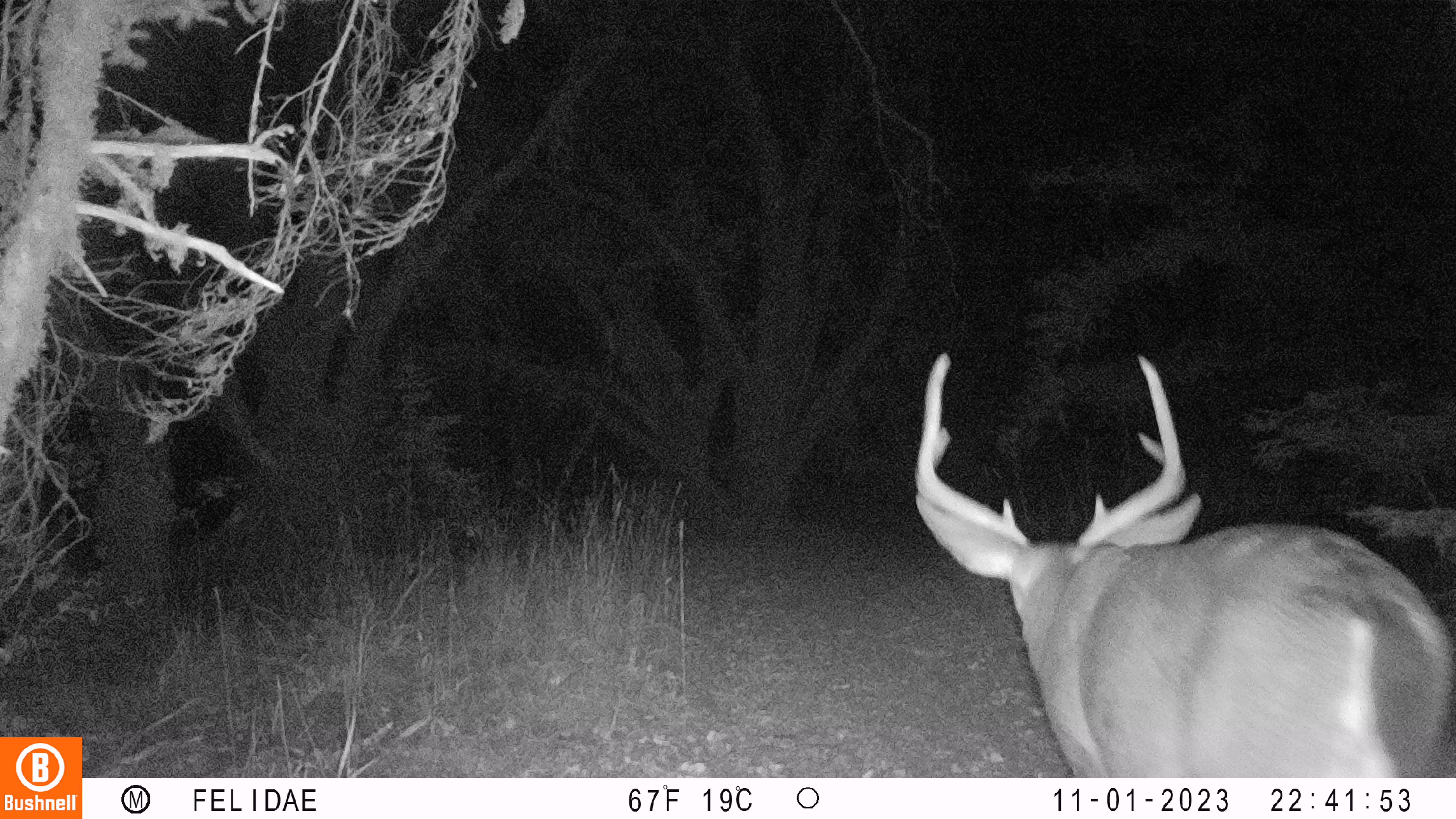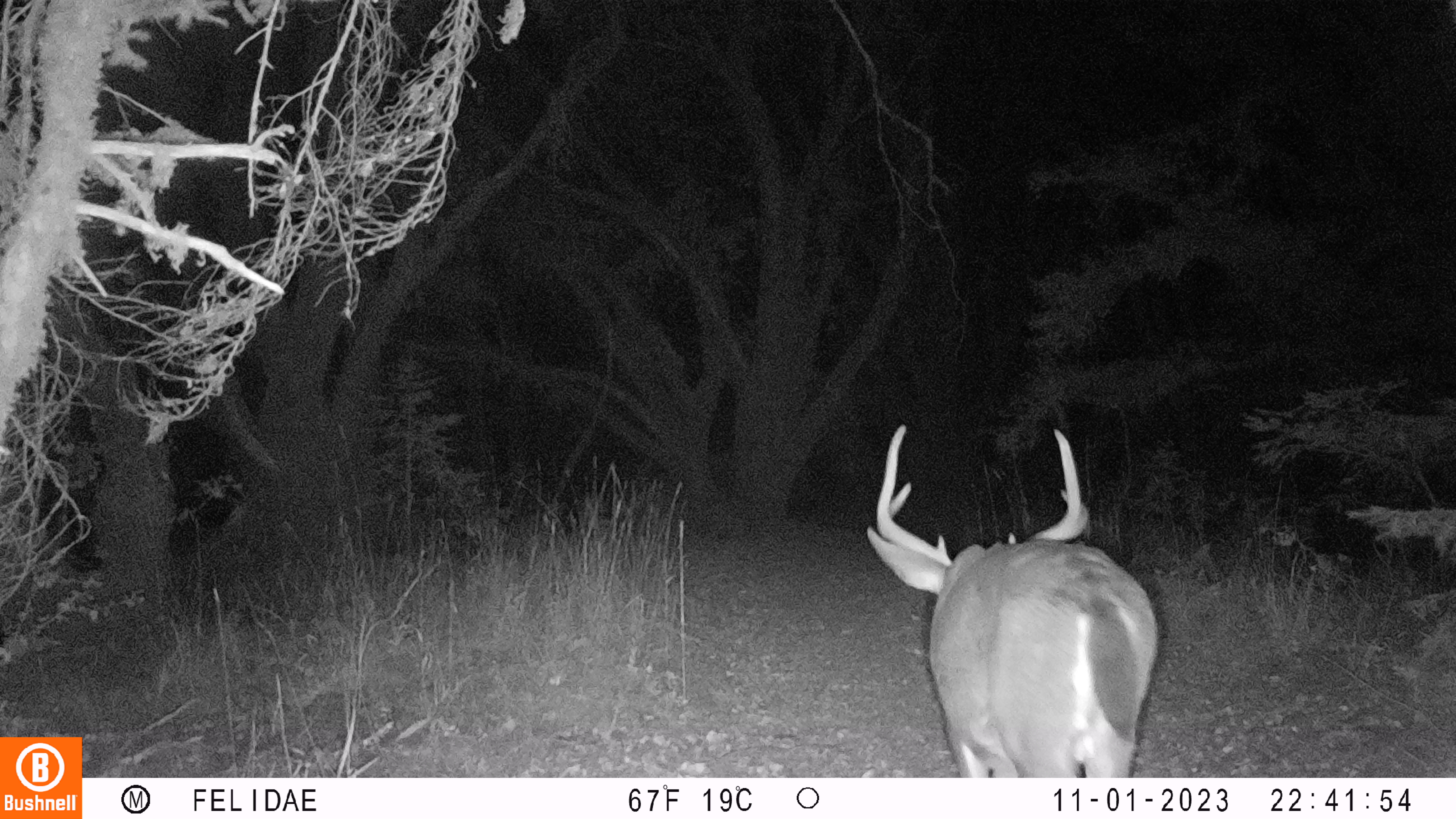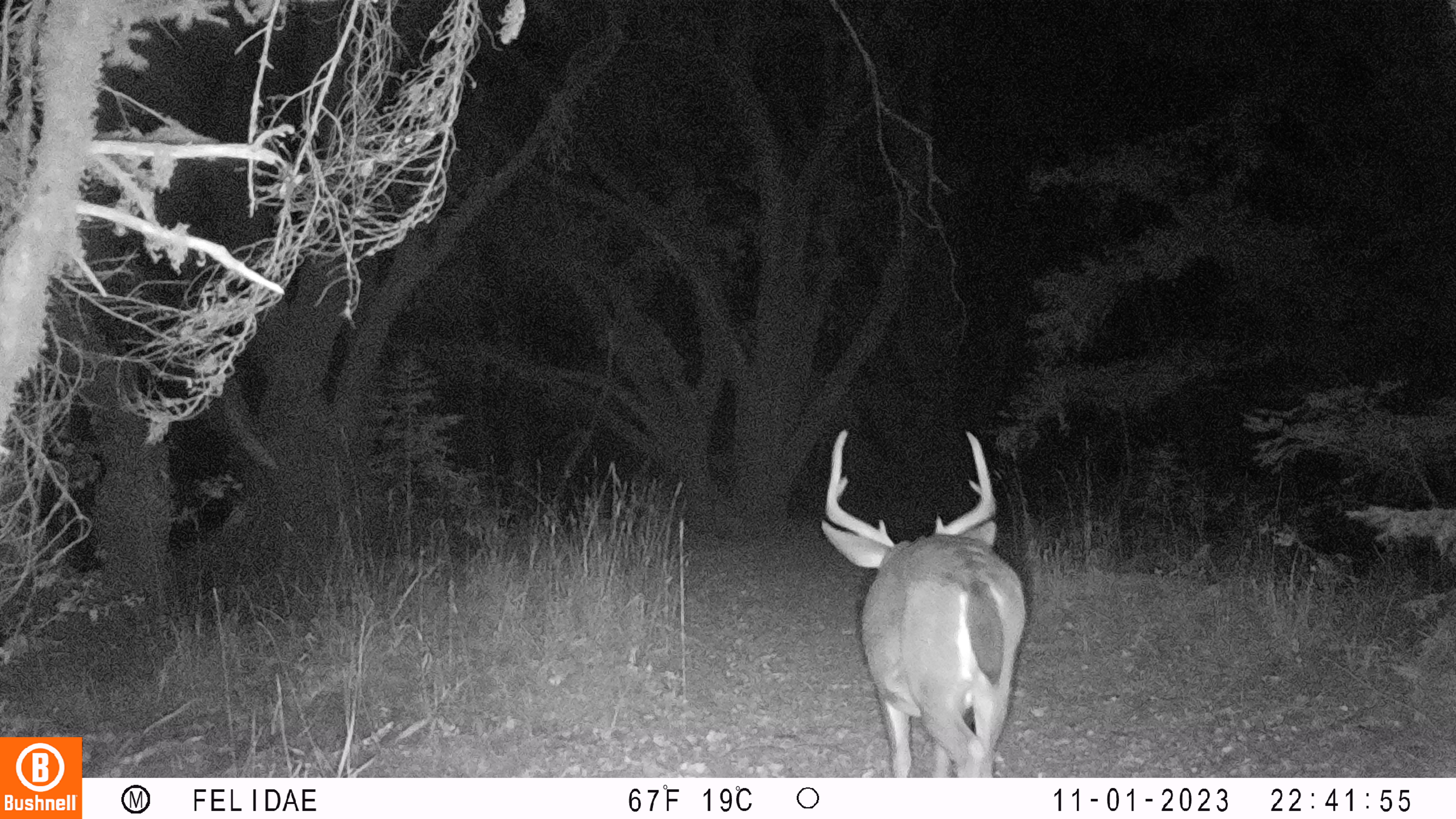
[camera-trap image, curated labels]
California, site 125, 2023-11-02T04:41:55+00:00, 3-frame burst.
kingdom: Animalia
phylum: Chordata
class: Mammalia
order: Artiodactyla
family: Cervidae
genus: Odocoileus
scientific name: Odocoileus hemionus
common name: mule deer